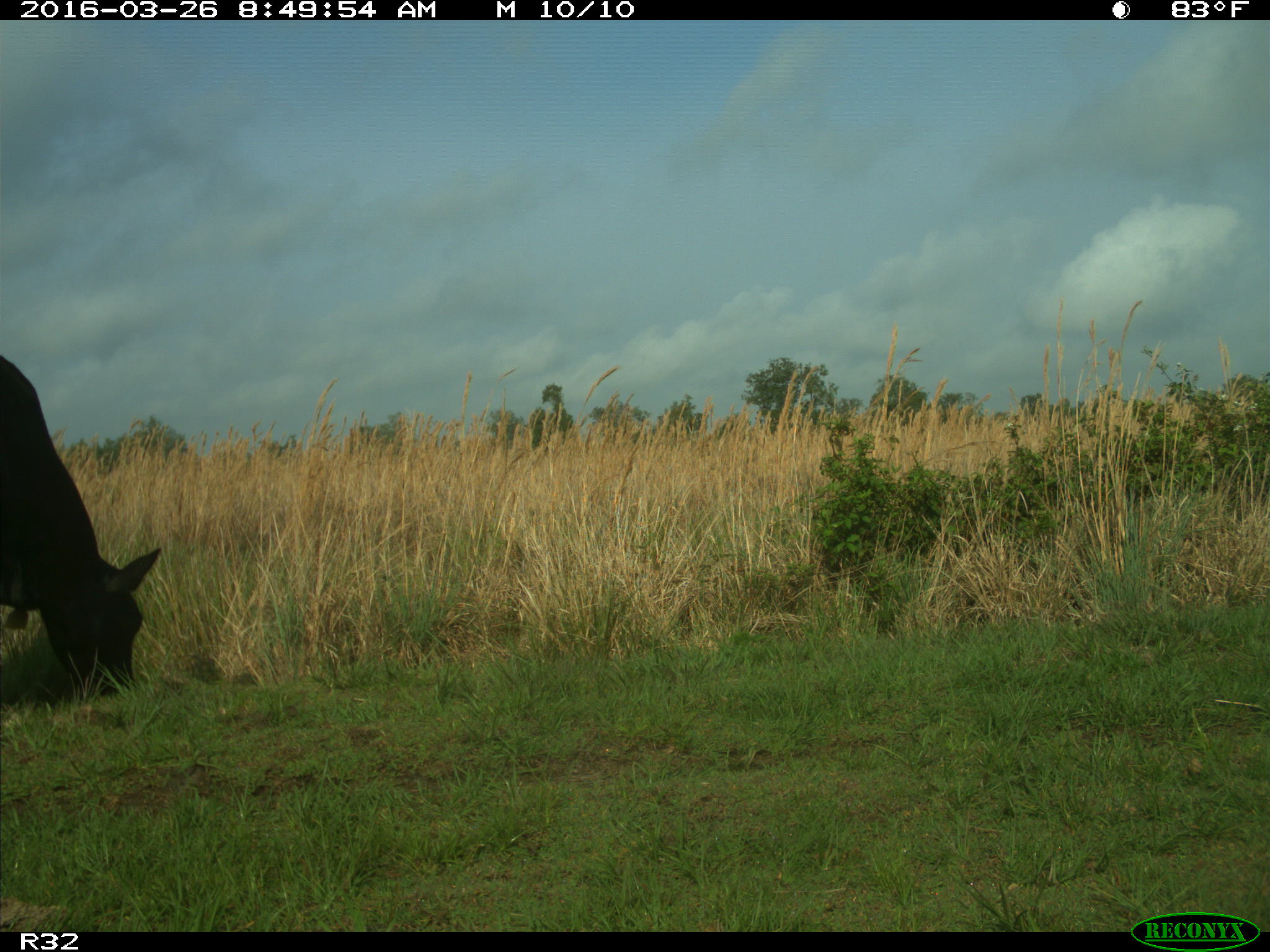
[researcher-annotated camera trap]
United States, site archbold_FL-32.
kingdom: Animalia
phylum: Chordata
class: Mammalia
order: Artiodactyla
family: Bovidae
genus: Bos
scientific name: Bos taurus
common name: domestic cow